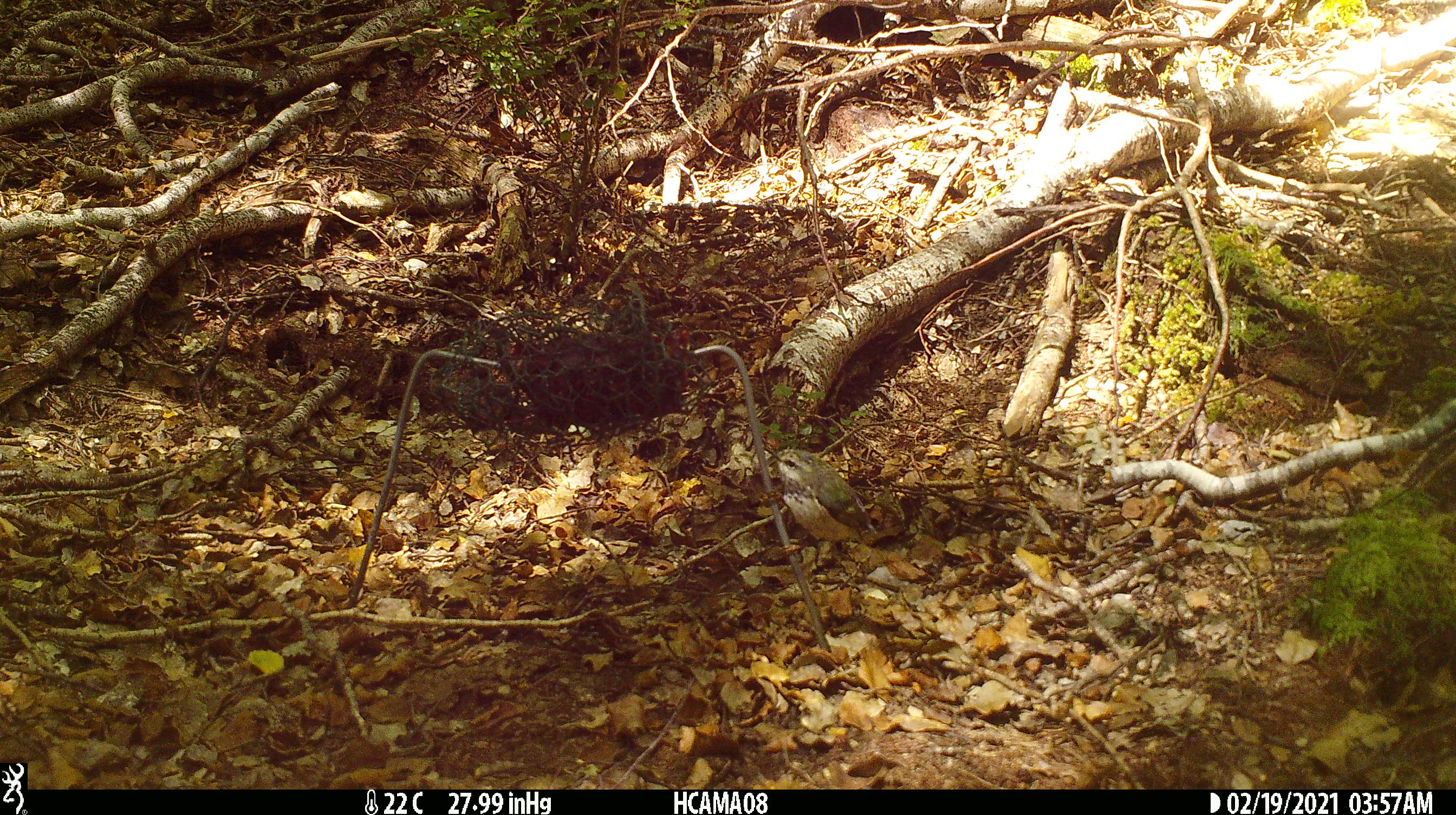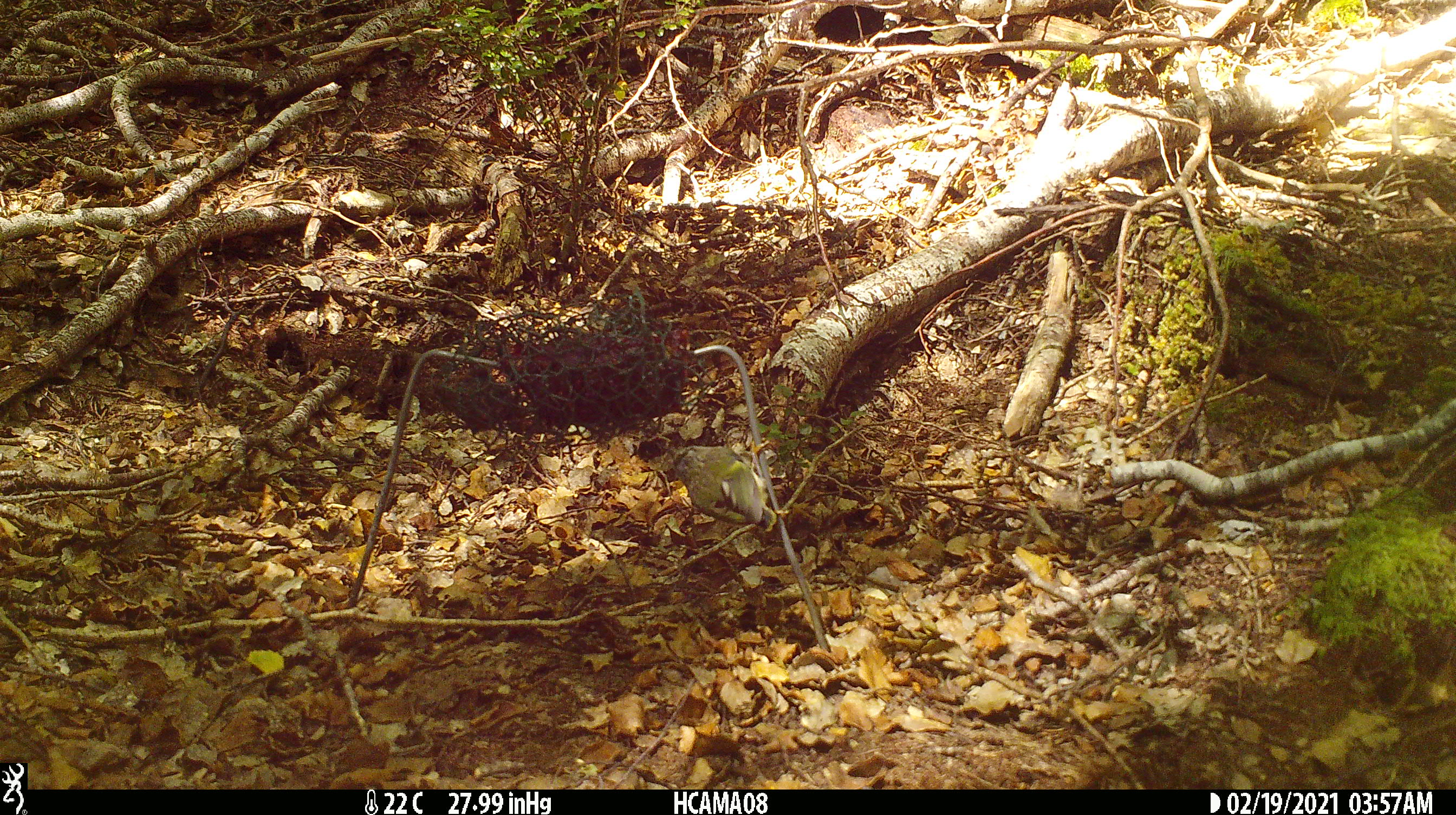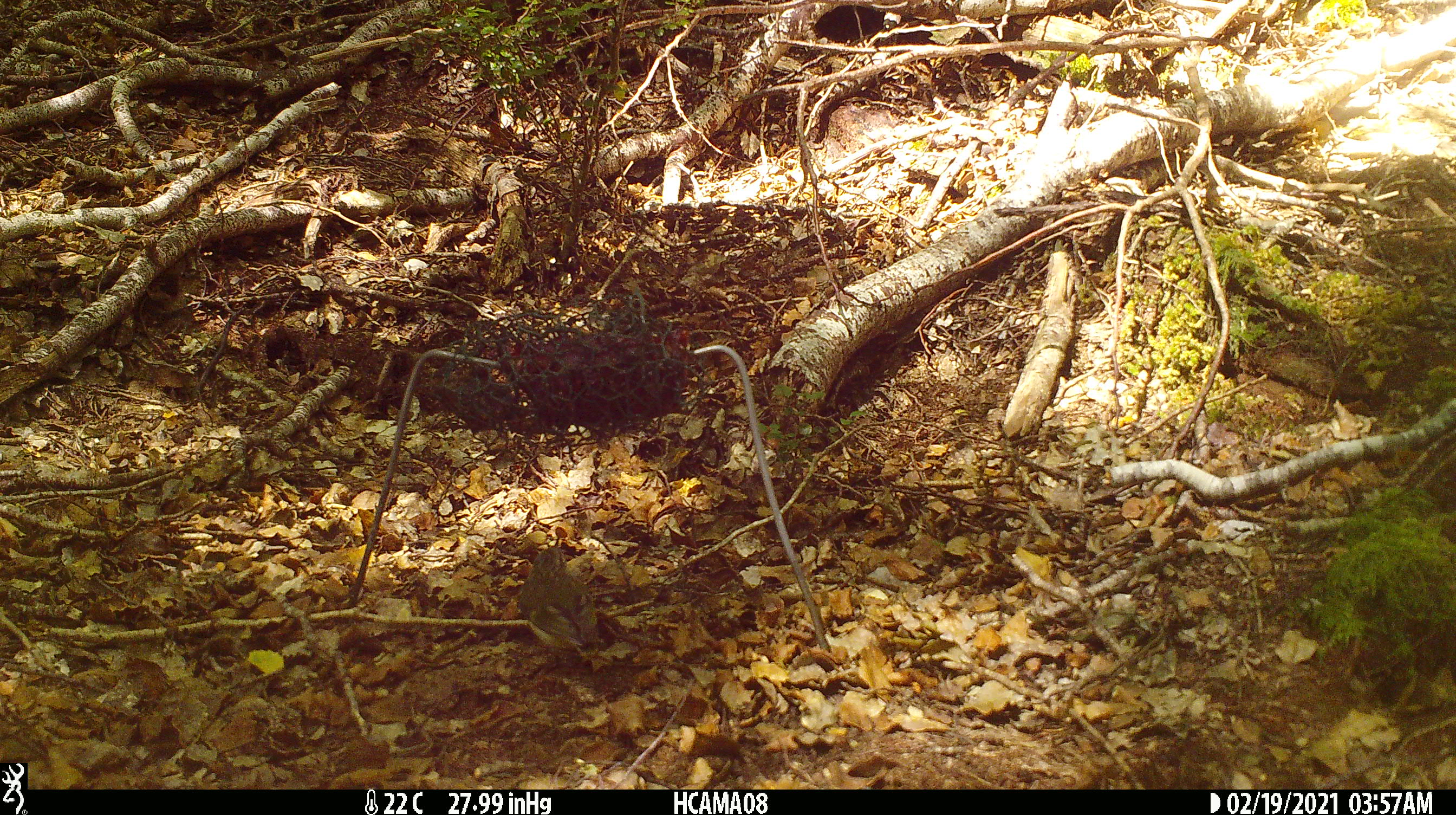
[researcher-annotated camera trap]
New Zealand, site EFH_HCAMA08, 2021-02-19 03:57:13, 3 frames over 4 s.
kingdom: Animalia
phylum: Chordata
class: Aves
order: Passeriformes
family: Acanthisittidae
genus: Acanthisitta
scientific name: Acanthisitta chloris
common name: rifleman